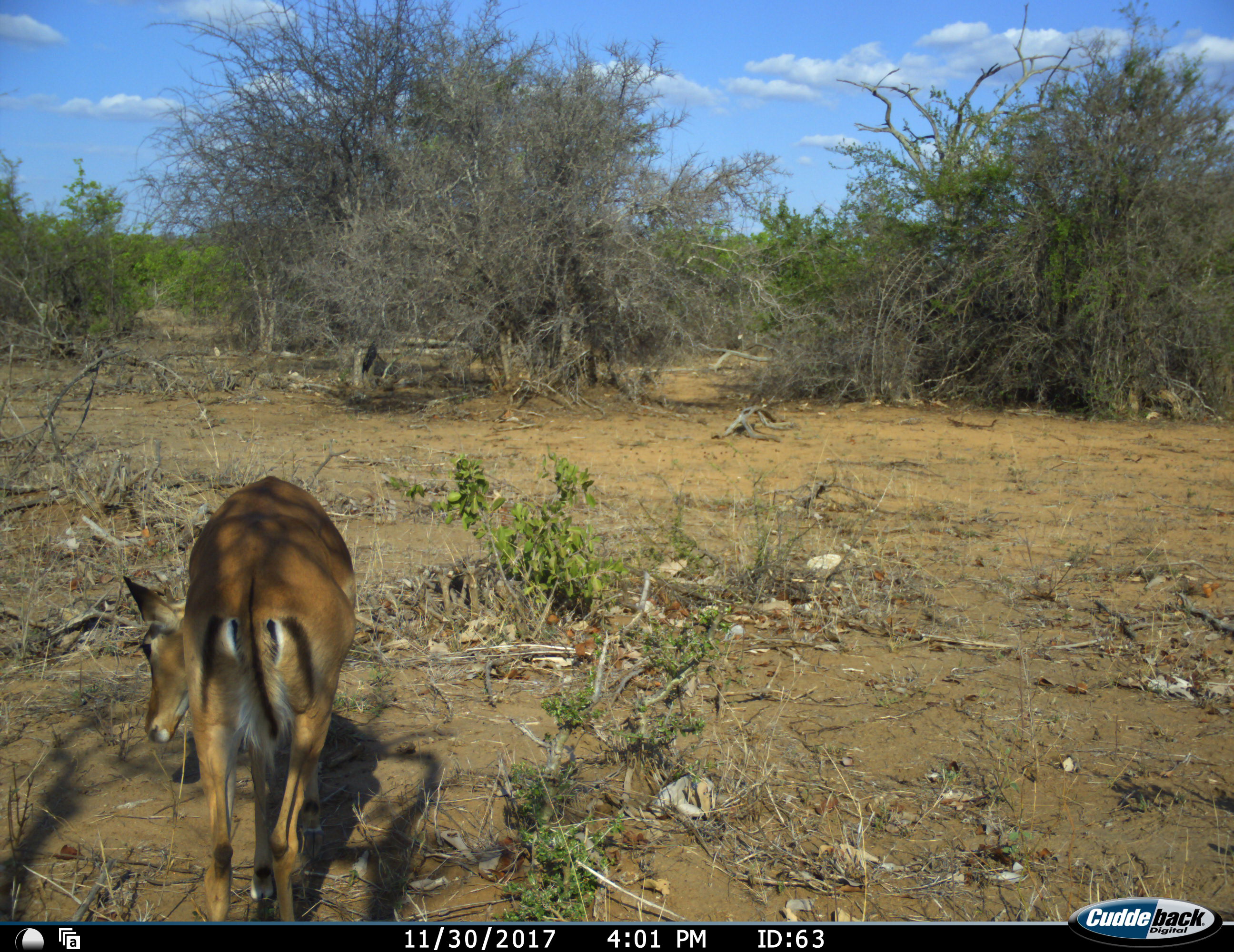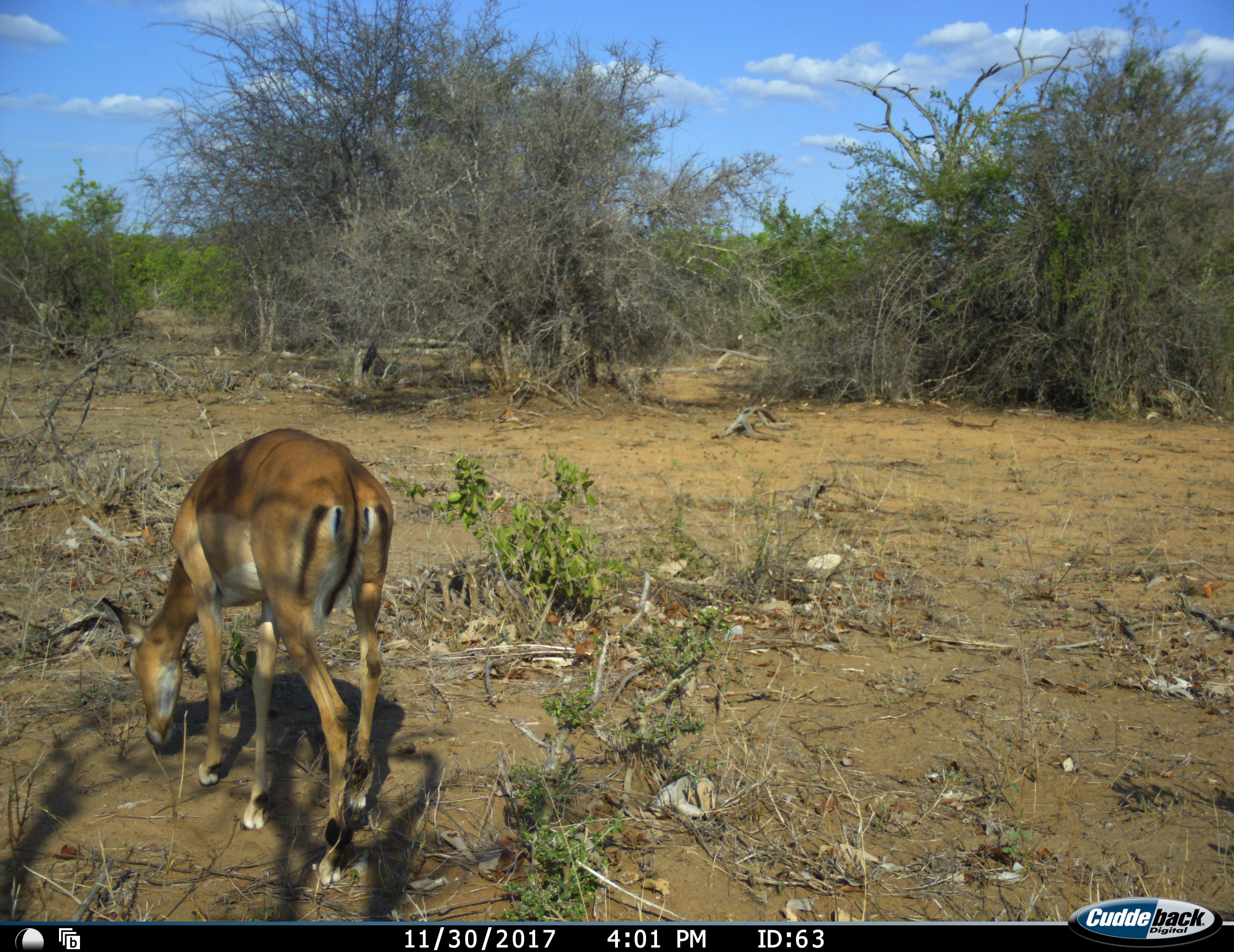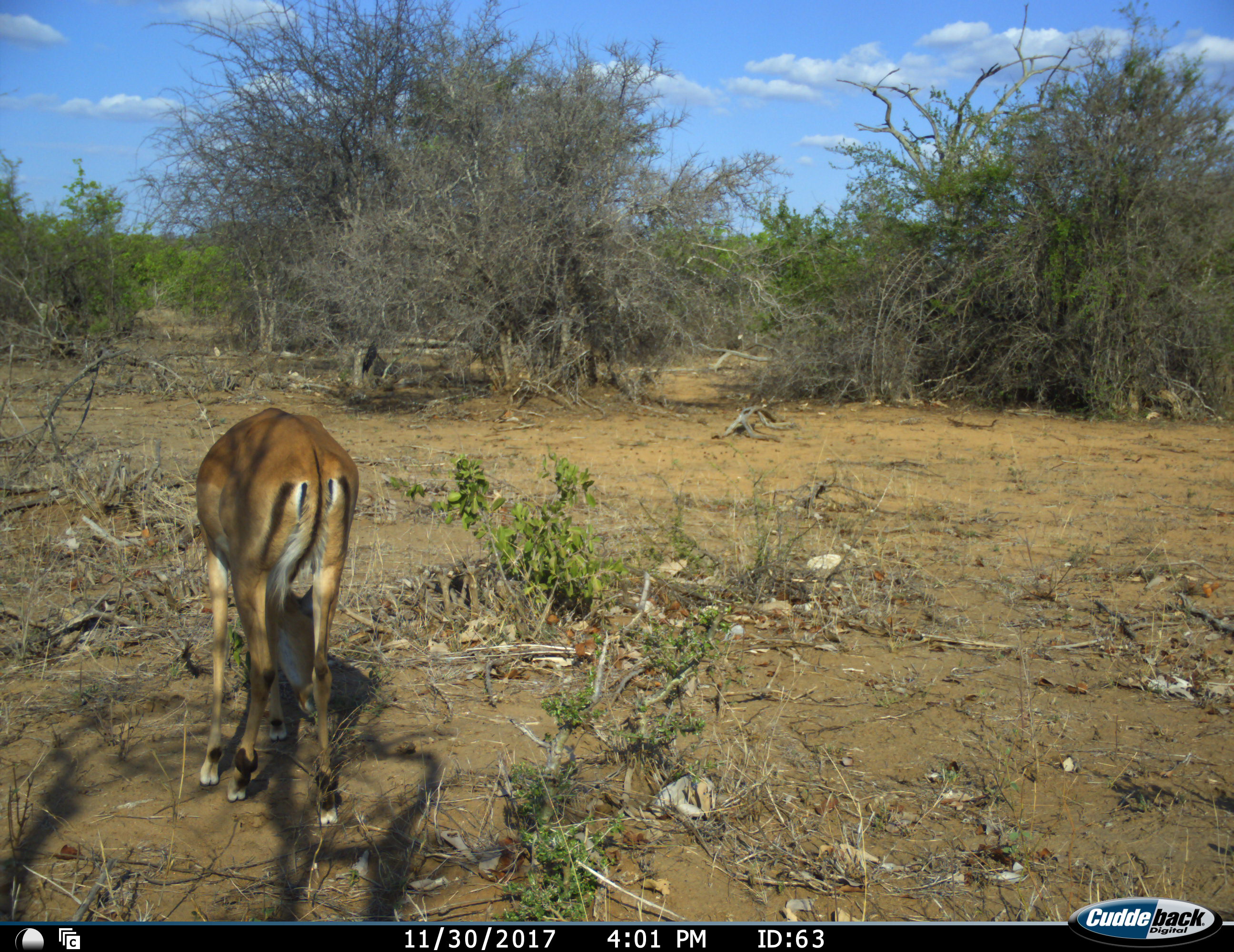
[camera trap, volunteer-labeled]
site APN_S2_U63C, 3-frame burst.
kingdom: Animalia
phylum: Chordata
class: Mammalia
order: Artiodactyla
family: Bovidae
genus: Aepyceros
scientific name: Aepyceros melampus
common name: impala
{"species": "impala (Aepyceros melampus)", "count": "1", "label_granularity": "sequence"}